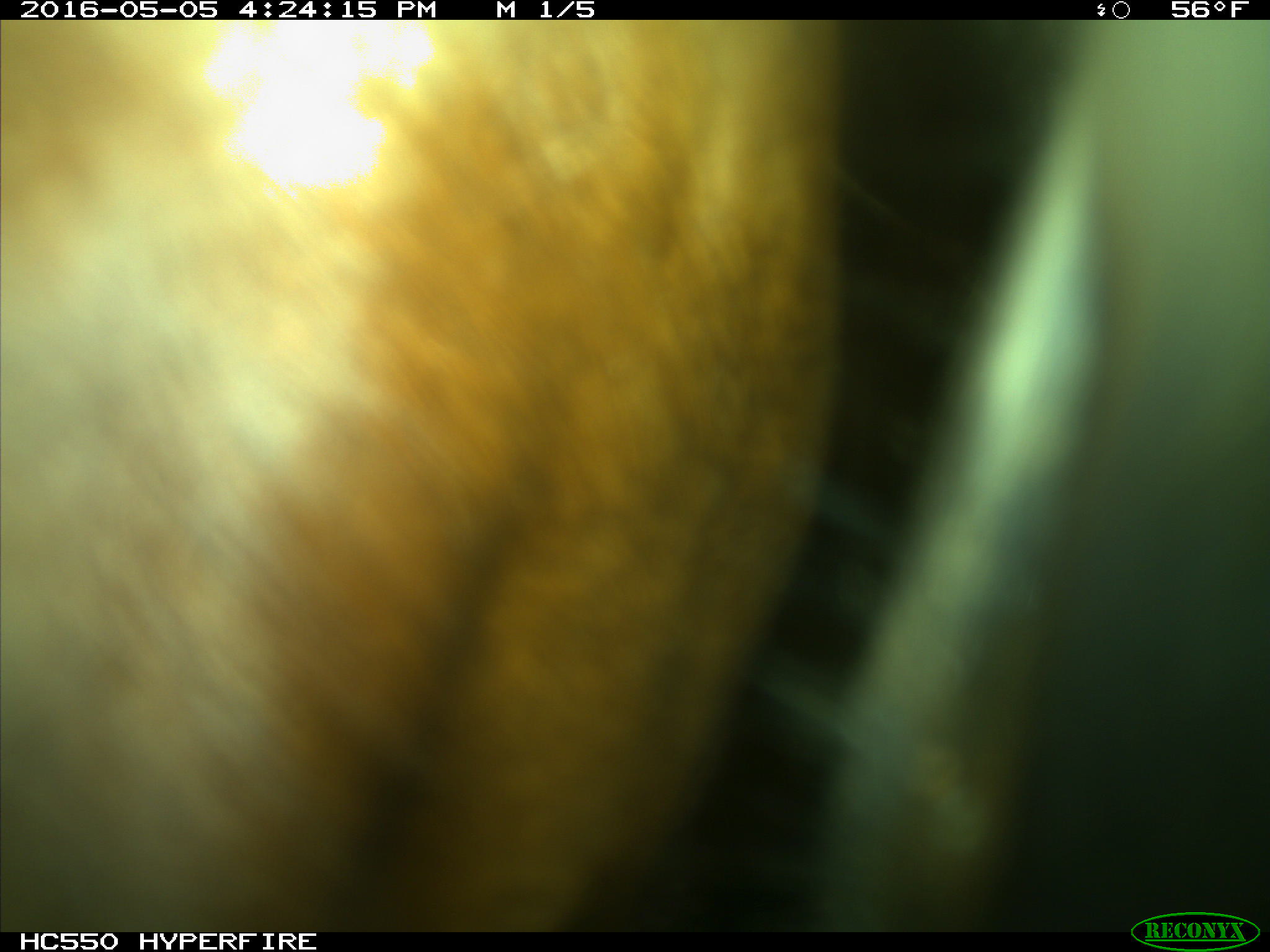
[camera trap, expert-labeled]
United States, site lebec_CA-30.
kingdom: Animalia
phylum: Chordata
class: Mammalia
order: Artiodactyla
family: Bovidae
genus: Bos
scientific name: Bos taurus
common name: domestic cow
Bos taurus (domestic cow).